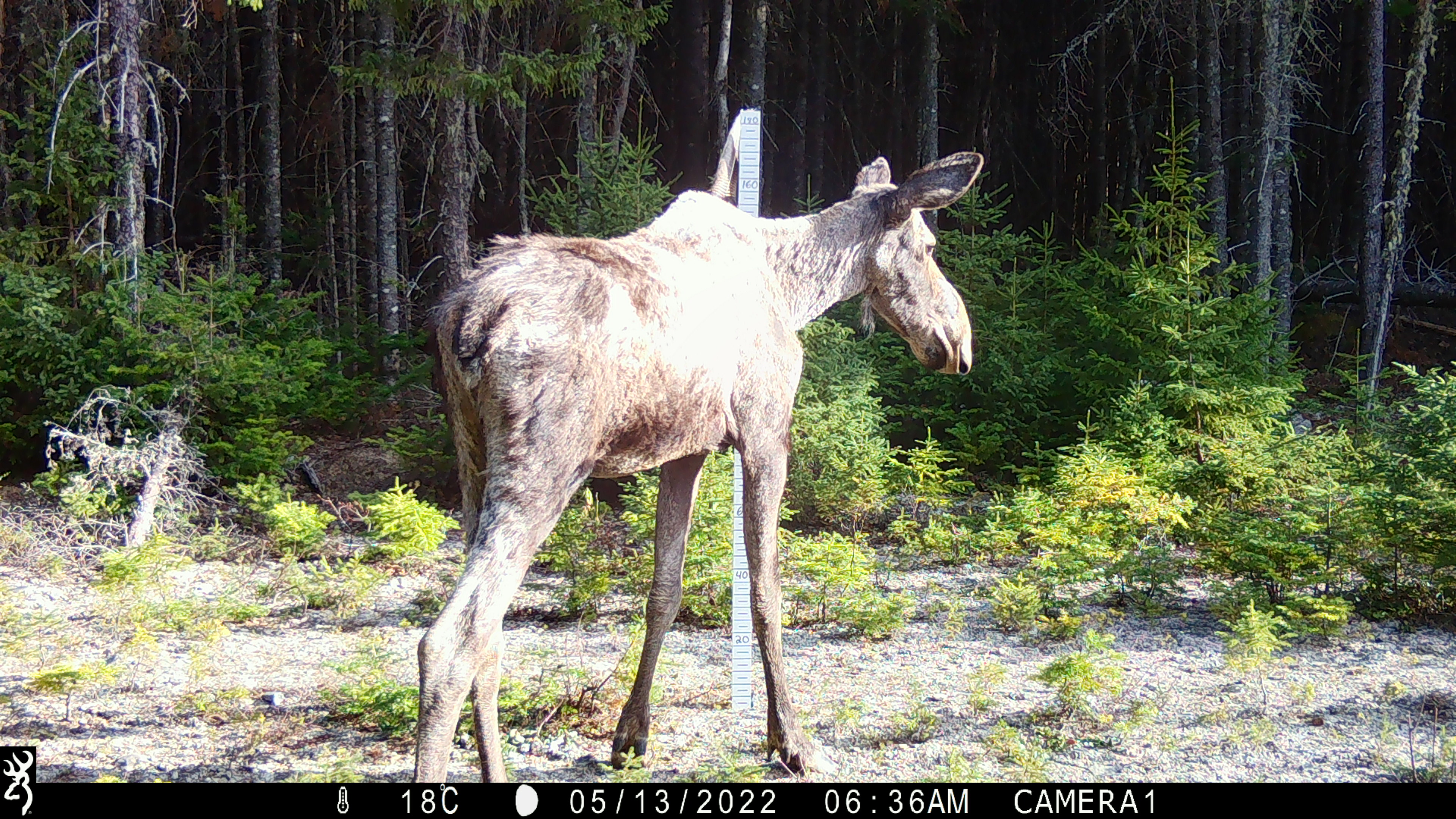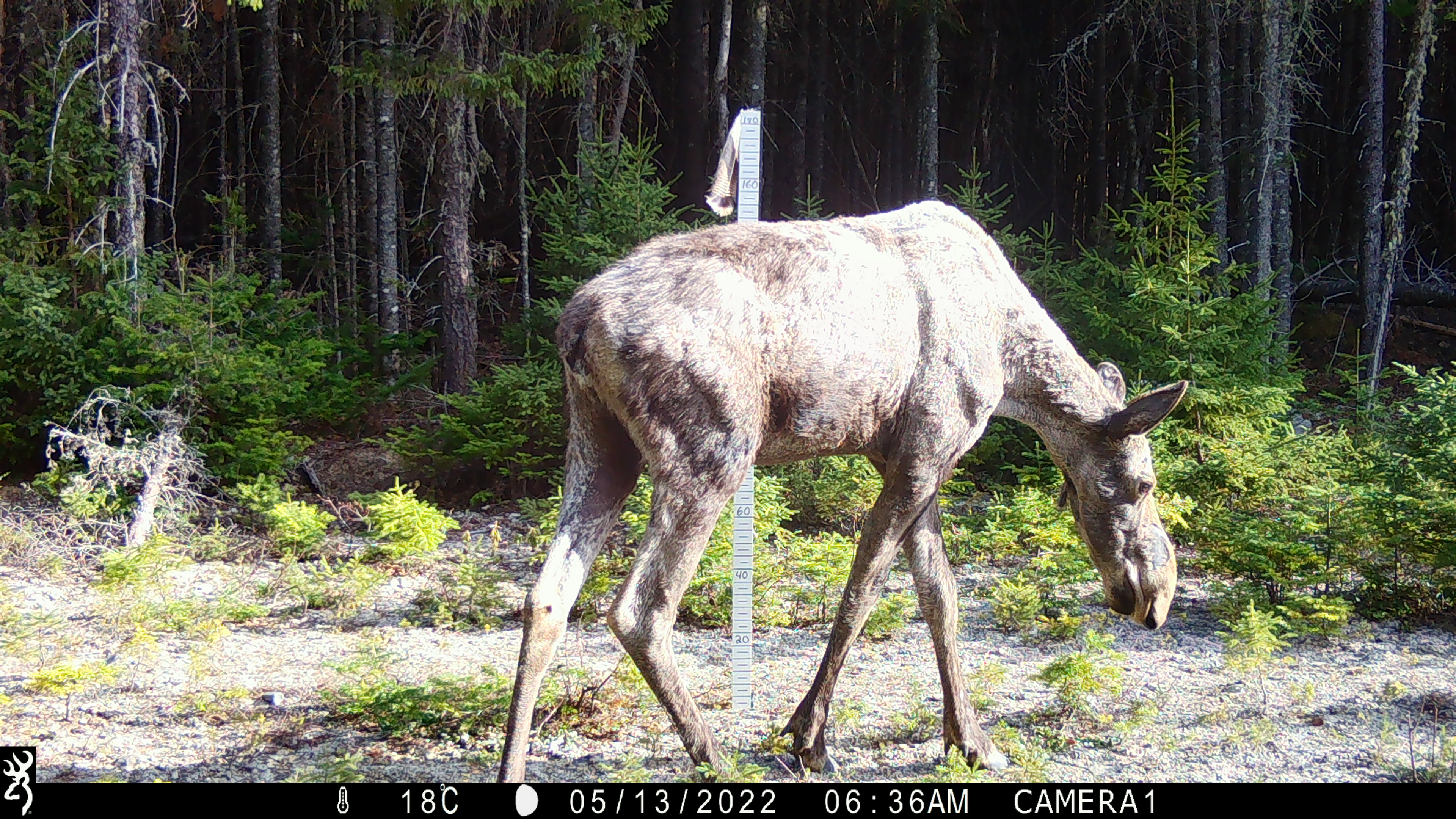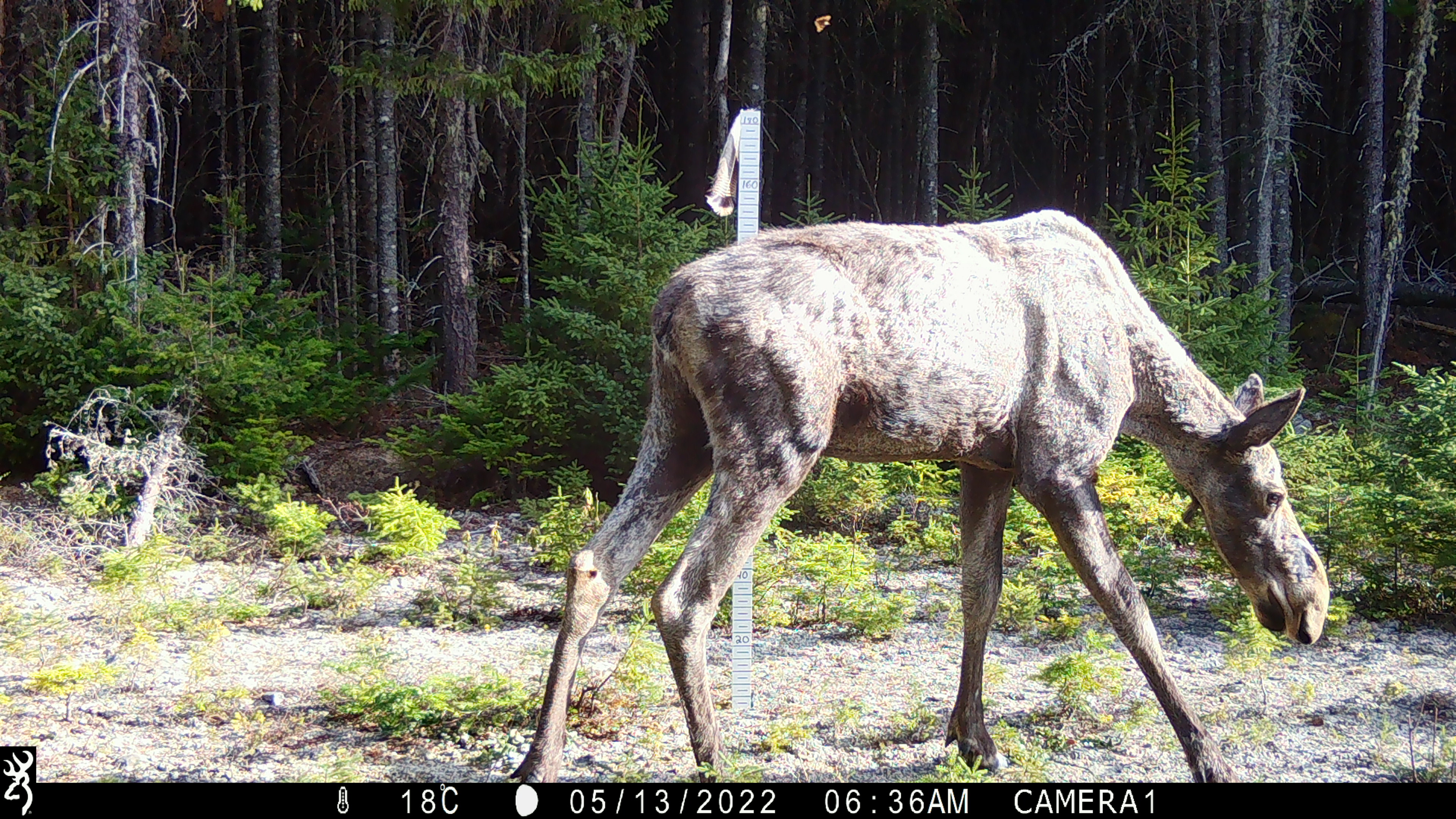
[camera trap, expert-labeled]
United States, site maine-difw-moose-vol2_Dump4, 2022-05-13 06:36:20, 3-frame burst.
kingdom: Animalia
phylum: Chordata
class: Mammalia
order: Artiodactyla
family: Cervidae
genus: Alces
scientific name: Alces alces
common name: moose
Moose (Alces alces).